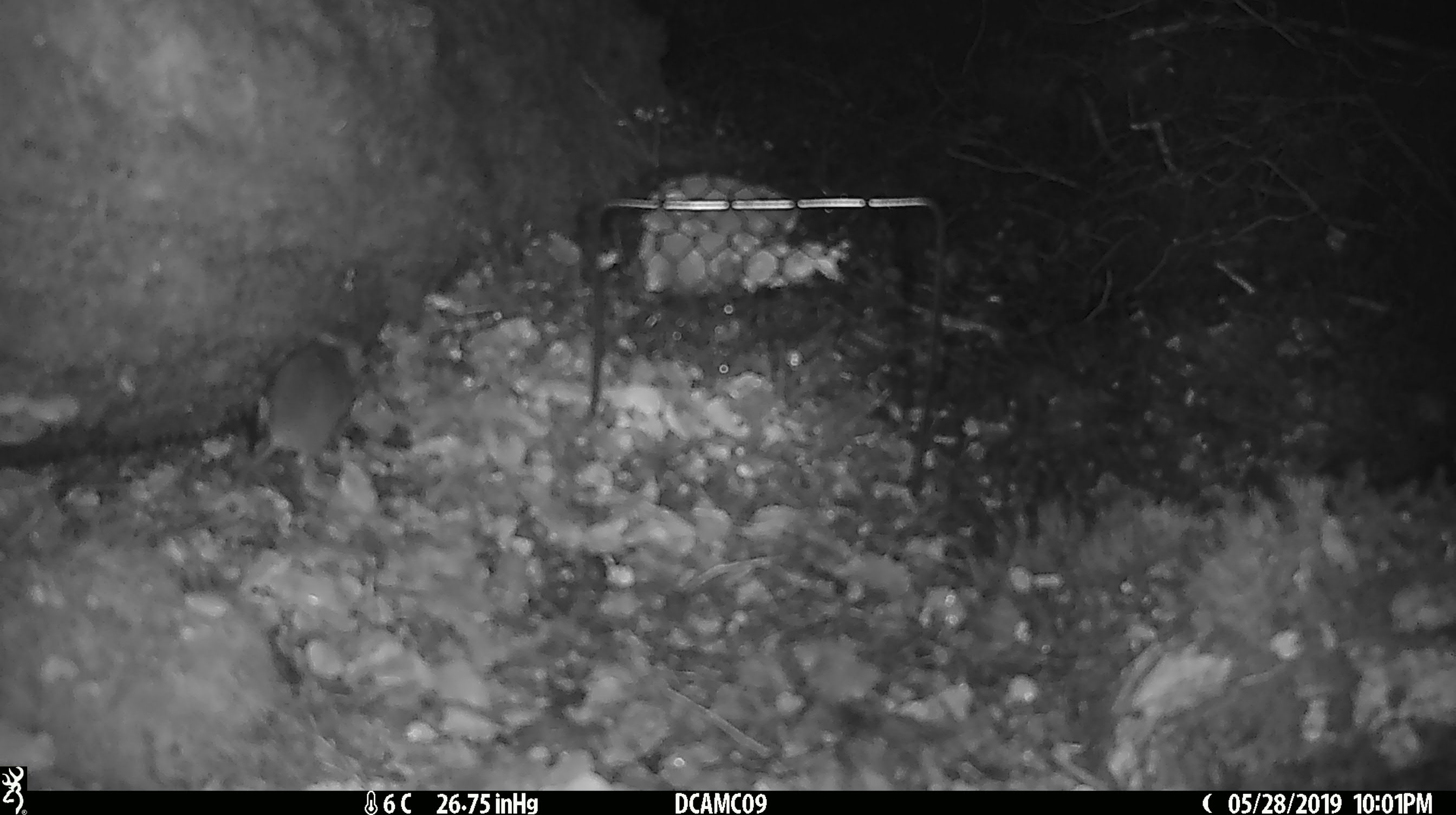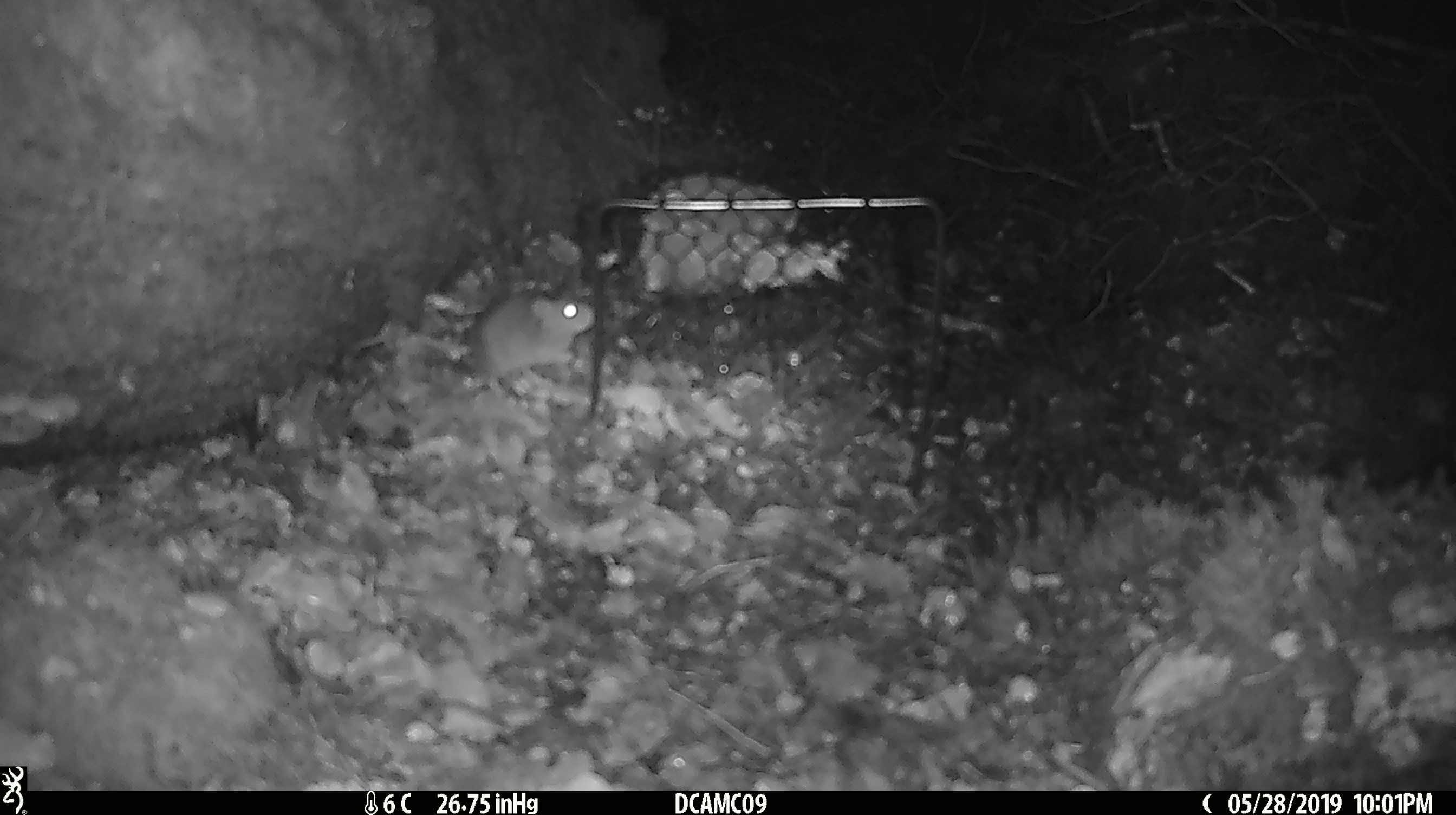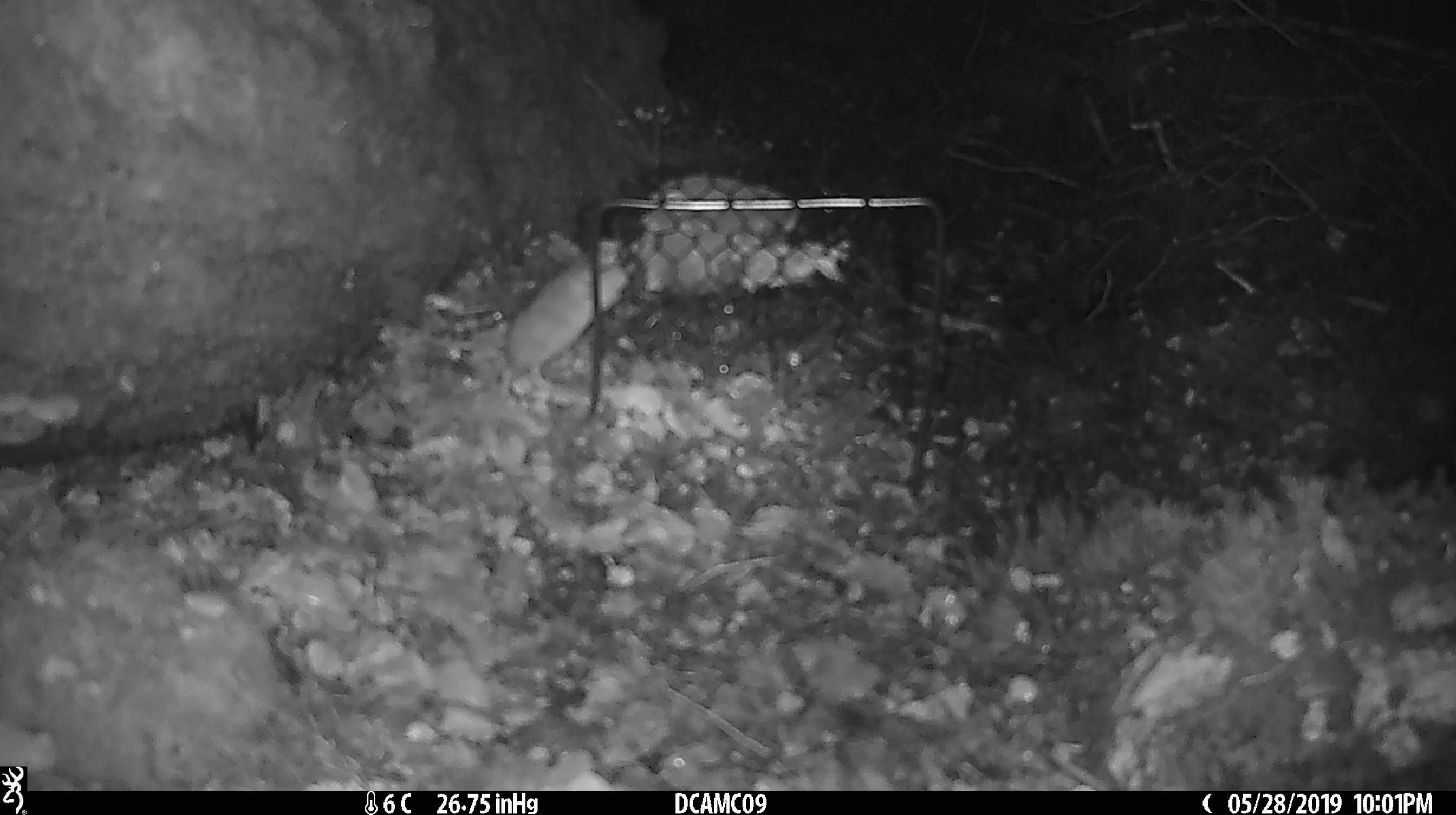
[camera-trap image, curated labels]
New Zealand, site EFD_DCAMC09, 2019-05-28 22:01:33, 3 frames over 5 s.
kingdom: Animalia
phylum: Chordata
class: Mammalia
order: Rodentia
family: Muridae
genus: Mus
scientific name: Mus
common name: mouse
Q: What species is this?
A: Mouse (Mus).